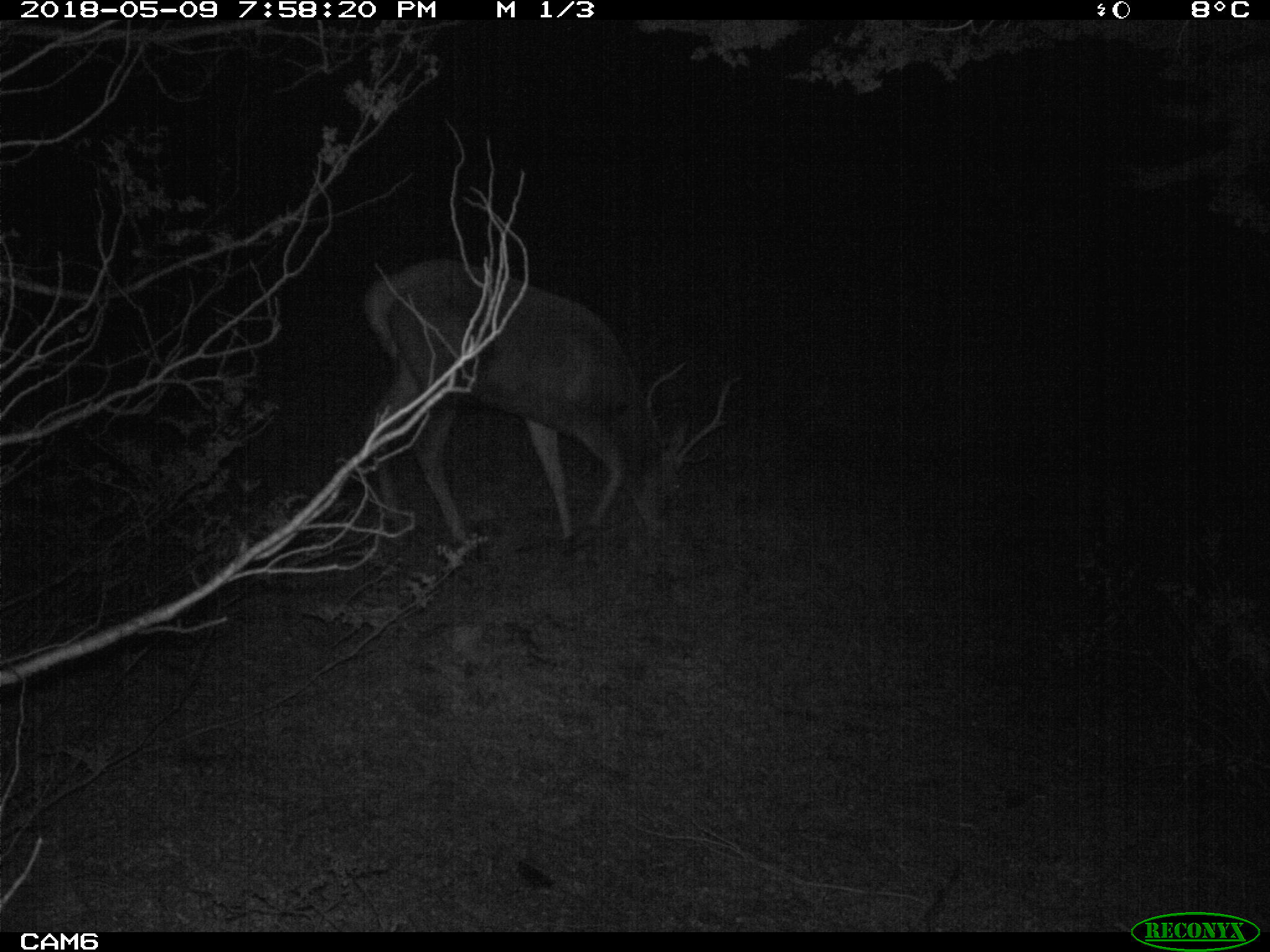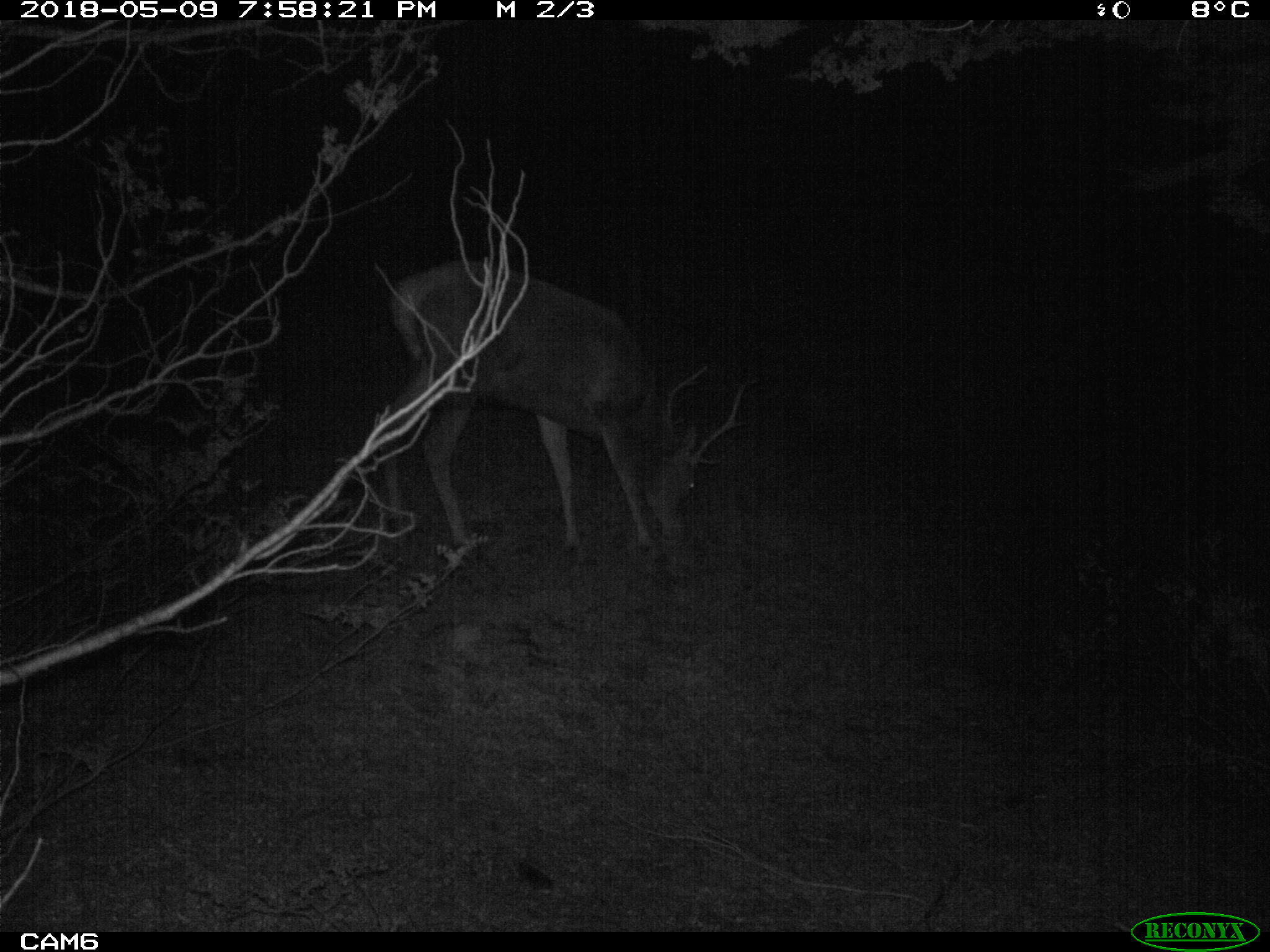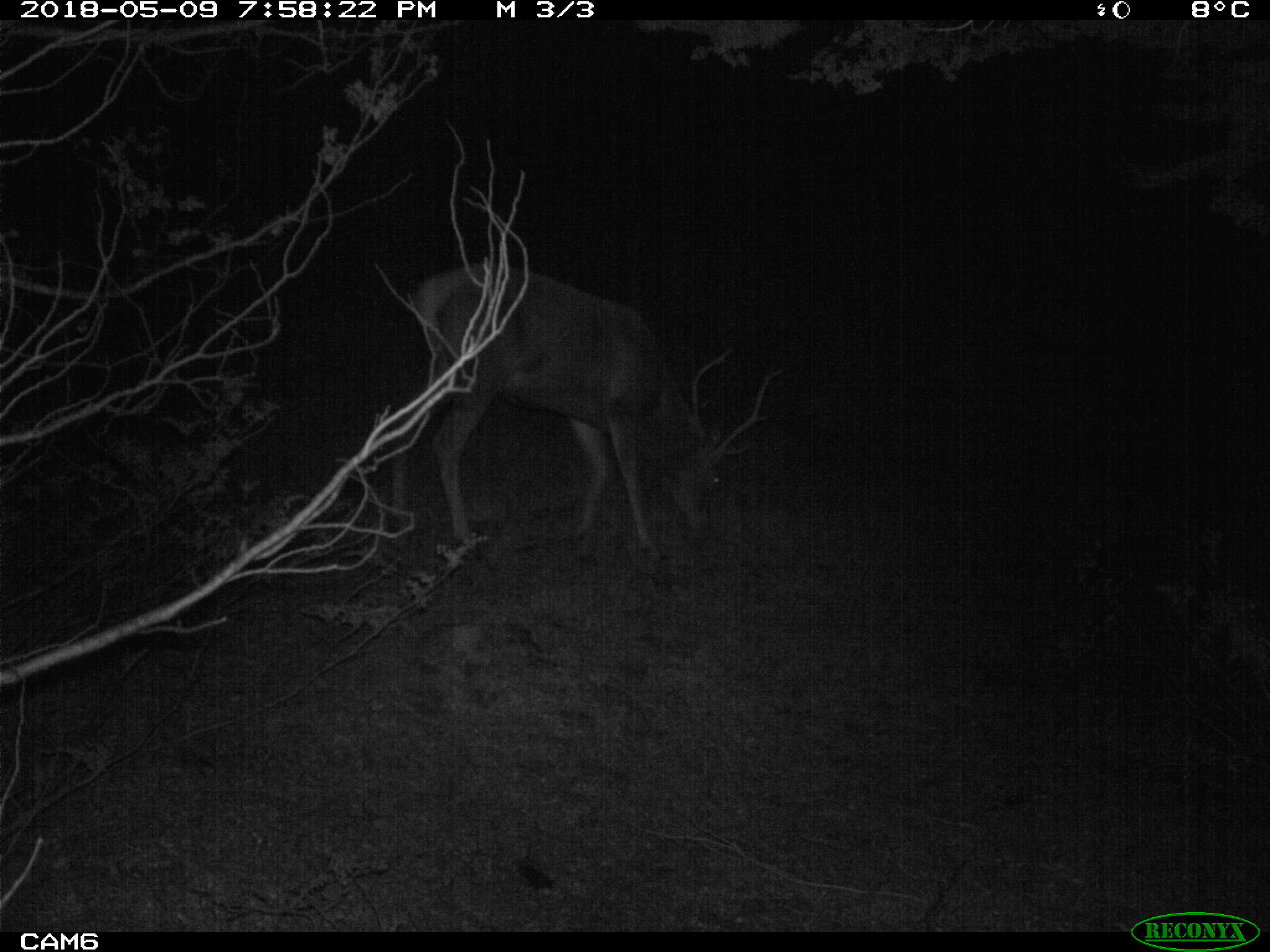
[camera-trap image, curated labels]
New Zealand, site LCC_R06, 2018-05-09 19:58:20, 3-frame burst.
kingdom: Animalia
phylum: Chordata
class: Mammalia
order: Artiodactyla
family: Cervidae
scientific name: Cervidae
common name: deer